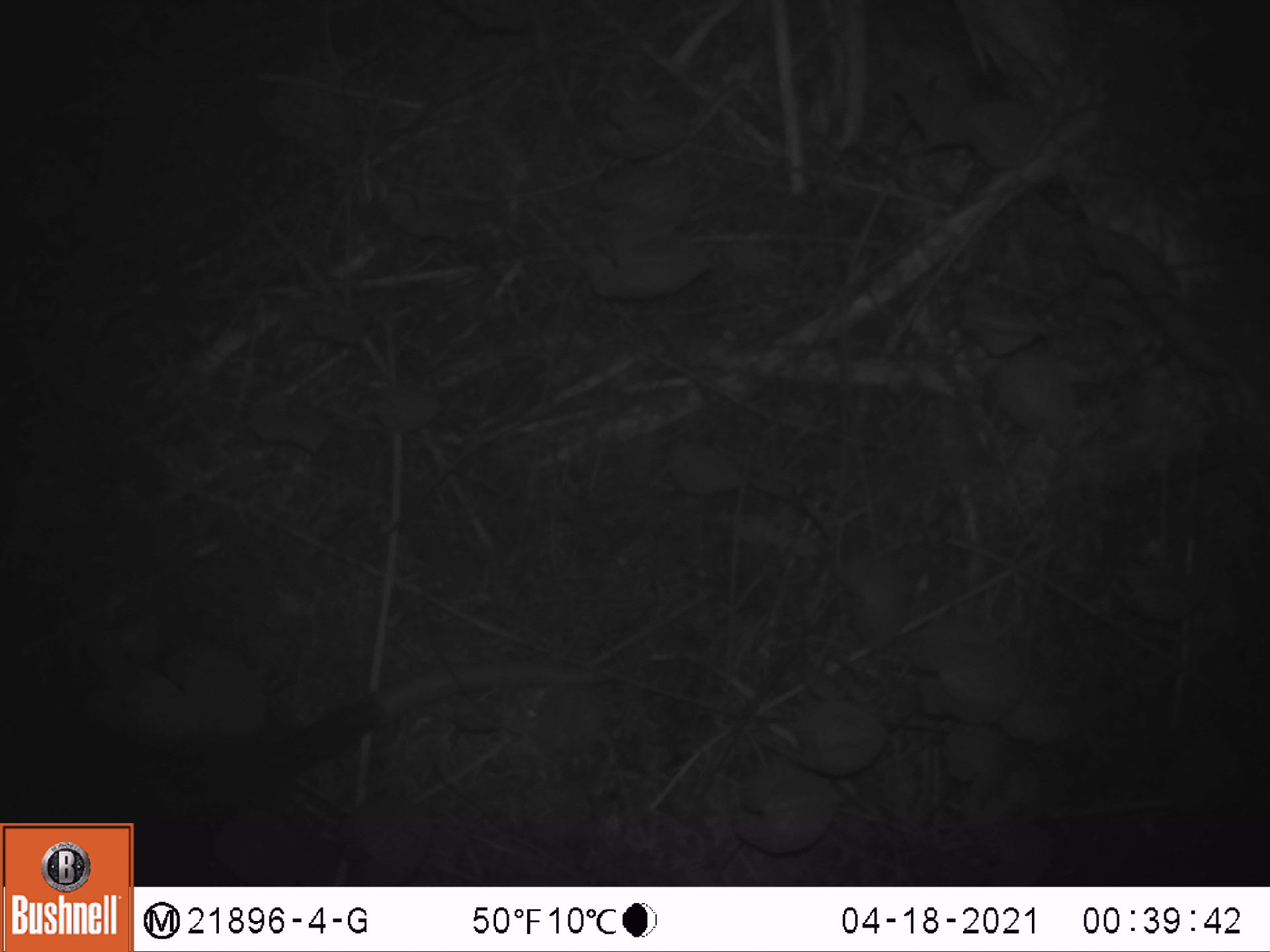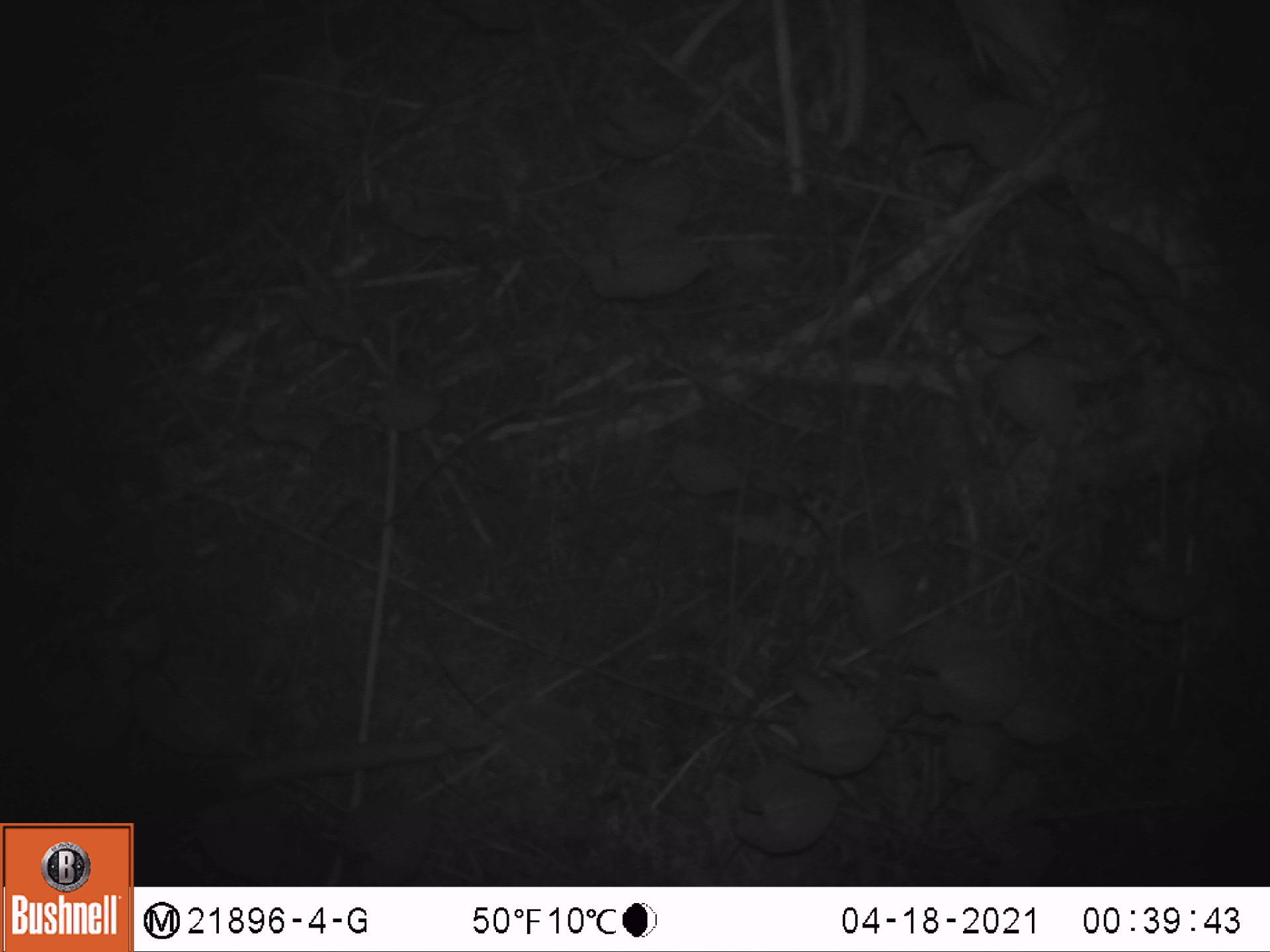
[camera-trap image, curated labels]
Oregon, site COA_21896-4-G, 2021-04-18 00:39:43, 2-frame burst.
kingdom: Animalia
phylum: Chordata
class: Mammalia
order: Didelphimorphia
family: Didelphidae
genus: Didelphis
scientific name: Didelphis virginiana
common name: virginia opossum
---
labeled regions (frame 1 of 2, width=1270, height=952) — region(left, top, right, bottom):
virginia opossum: region(4, 665, 632, 817)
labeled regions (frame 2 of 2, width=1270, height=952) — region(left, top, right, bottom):
virginia opossum: region(4, 671, 541, 816)